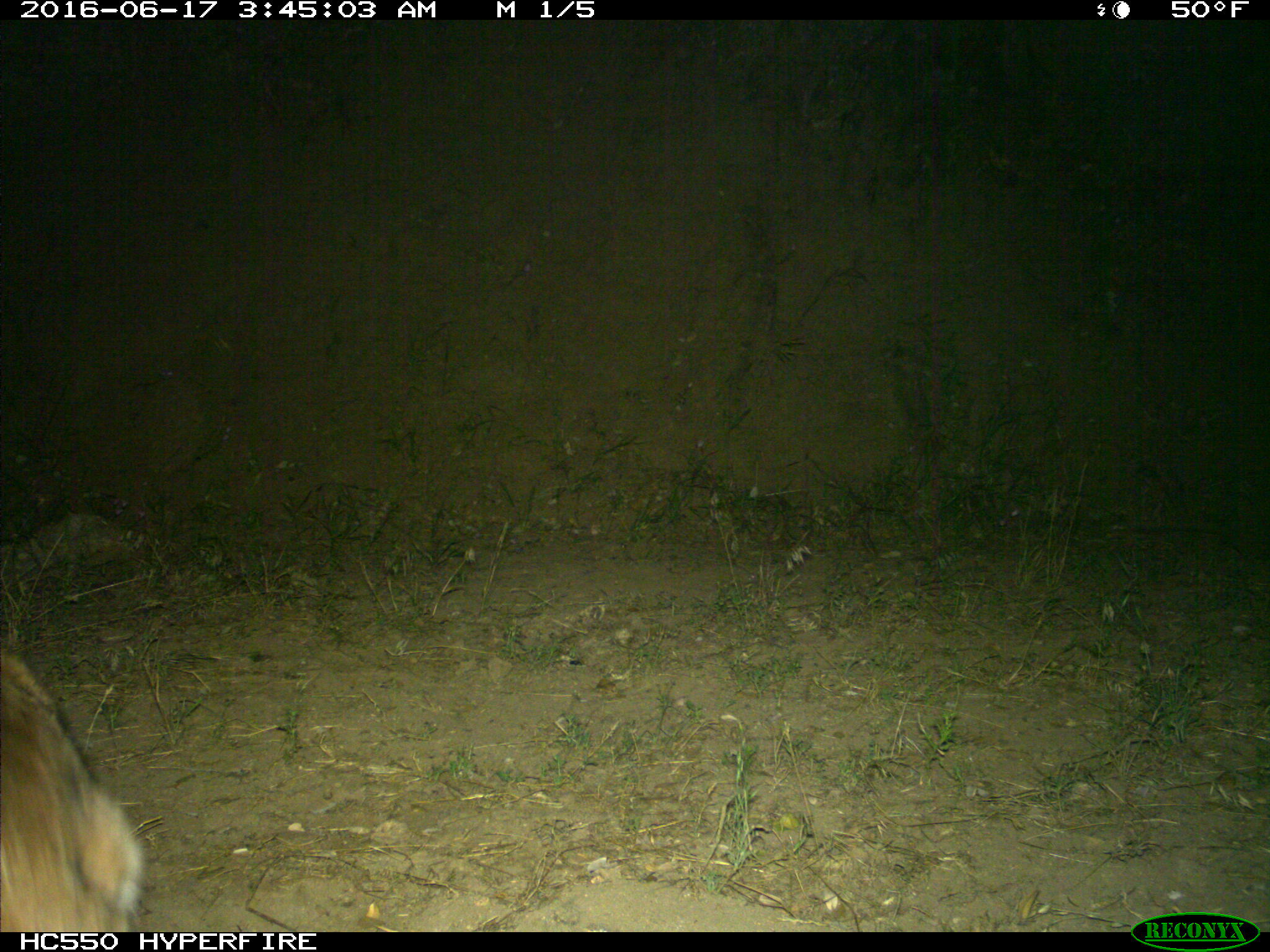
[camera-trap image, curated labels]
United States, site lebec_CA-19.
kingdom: Animalia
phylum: Chordata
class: Mammalia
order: Carnivora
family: Felidae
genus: Lynx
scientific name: Lynx rufus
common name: bobcat